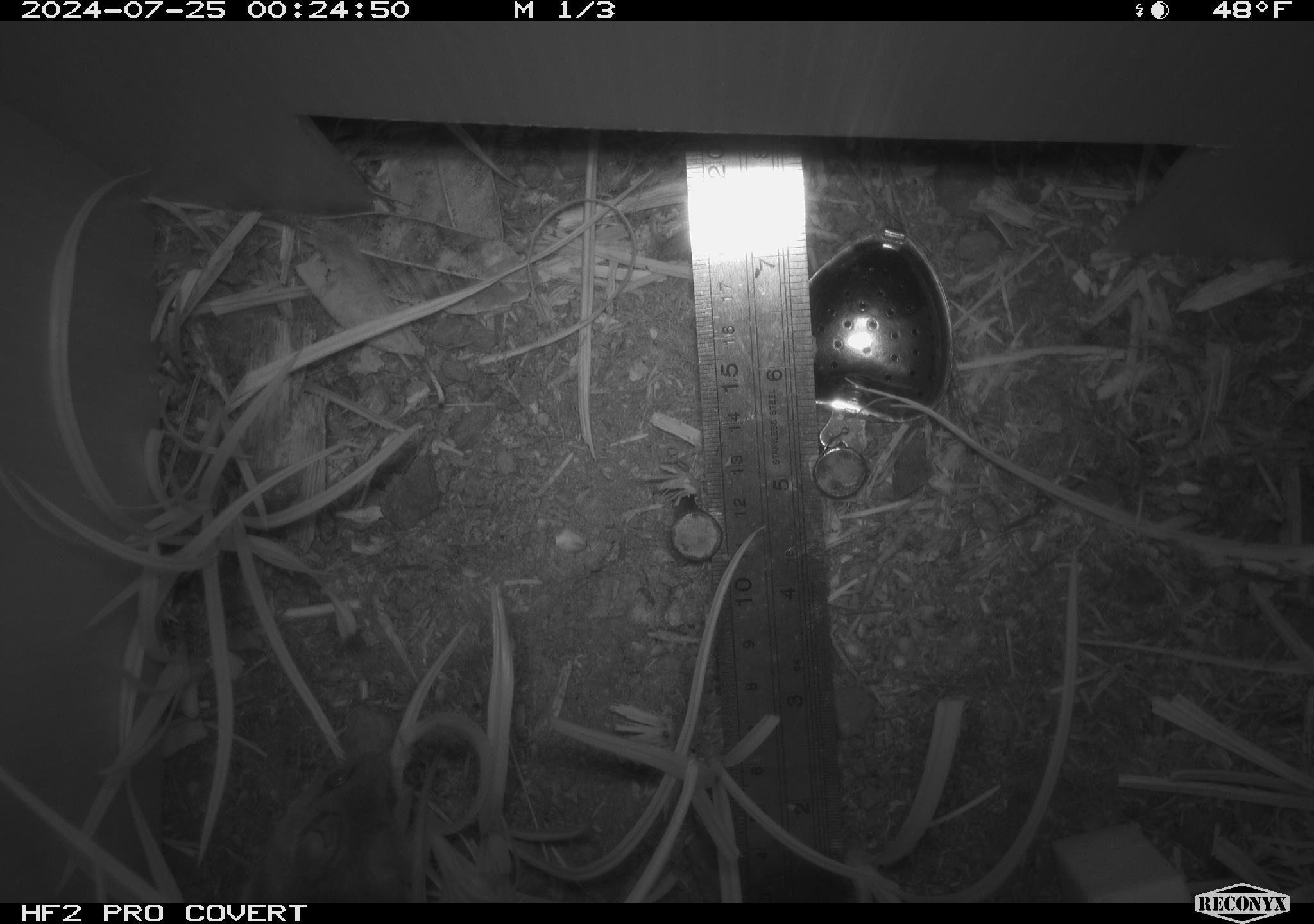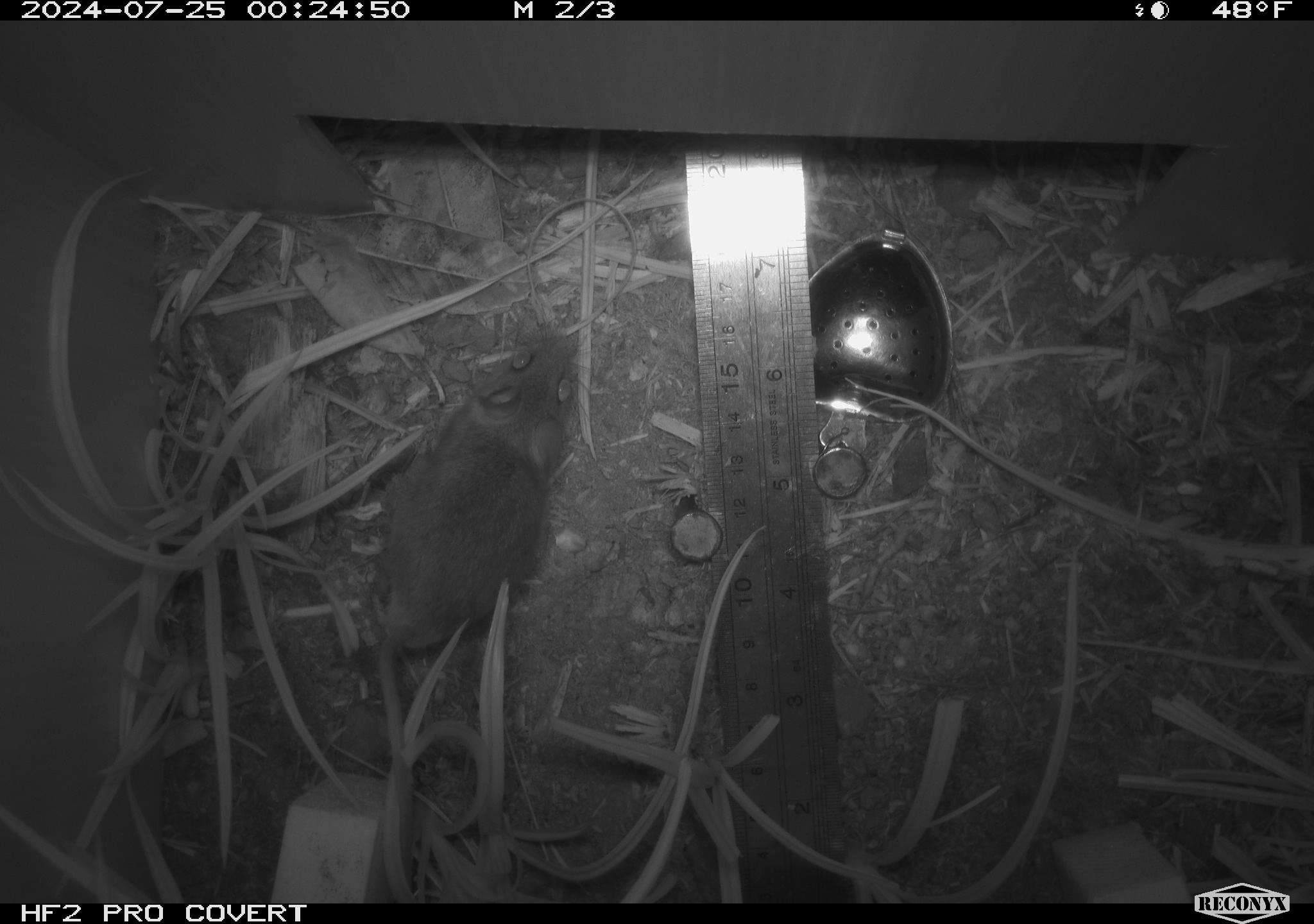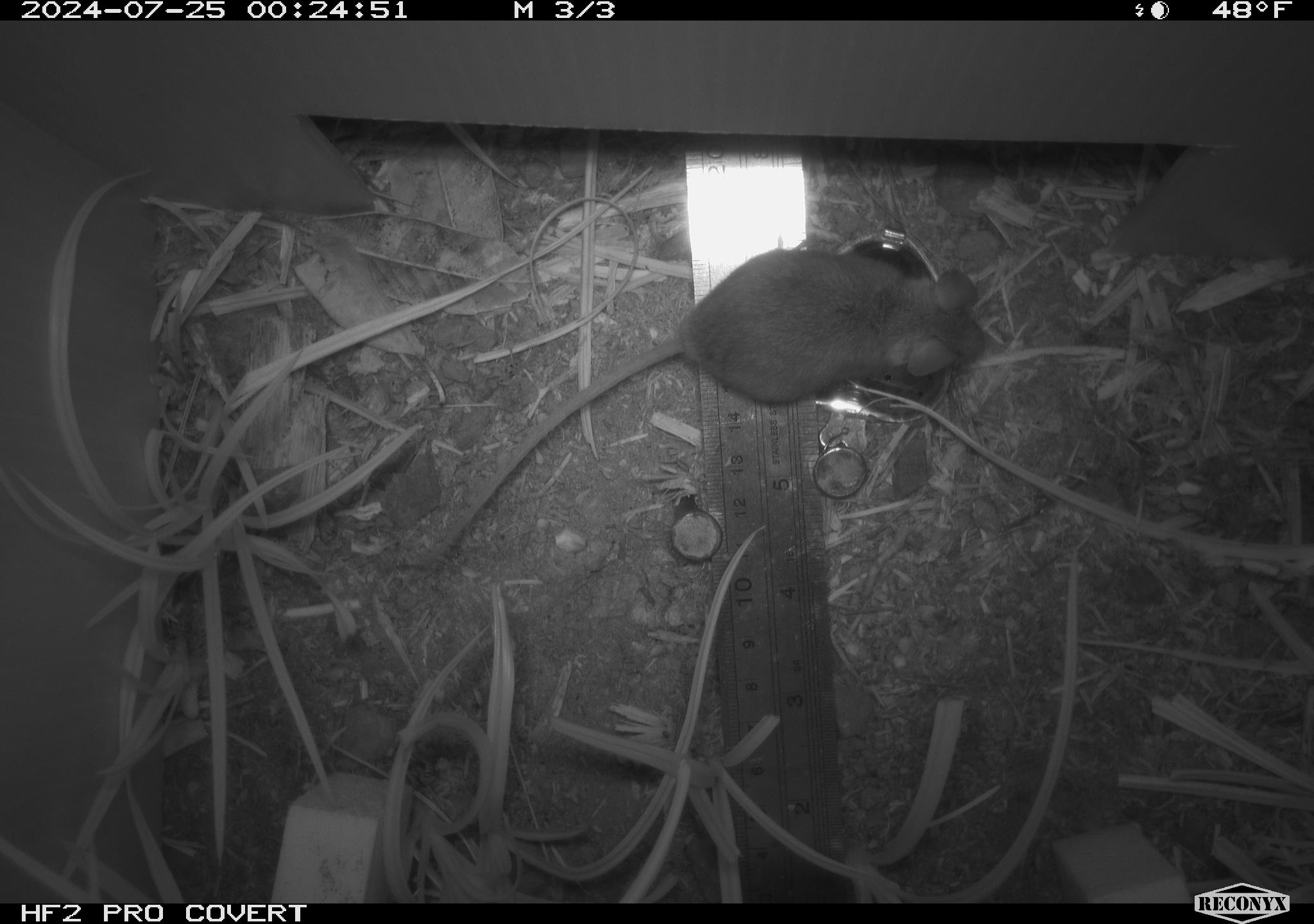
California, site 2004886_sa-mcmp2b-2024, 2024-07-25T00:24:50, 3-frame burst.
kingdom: Animalia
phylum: Chordata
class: Mammalia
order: Rodentia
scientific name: Rodentia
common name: mouse species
Mouse species (Rodentia).